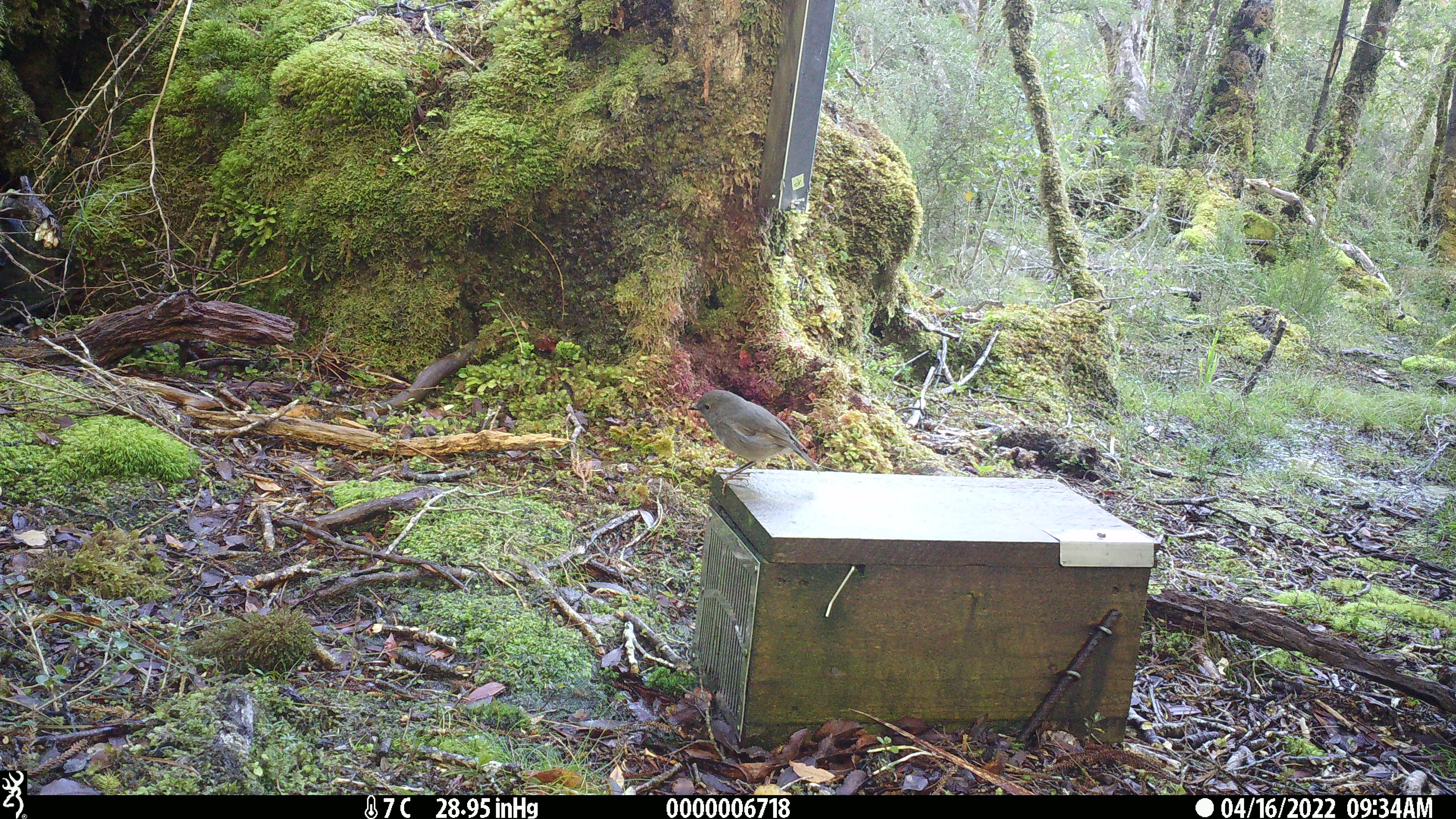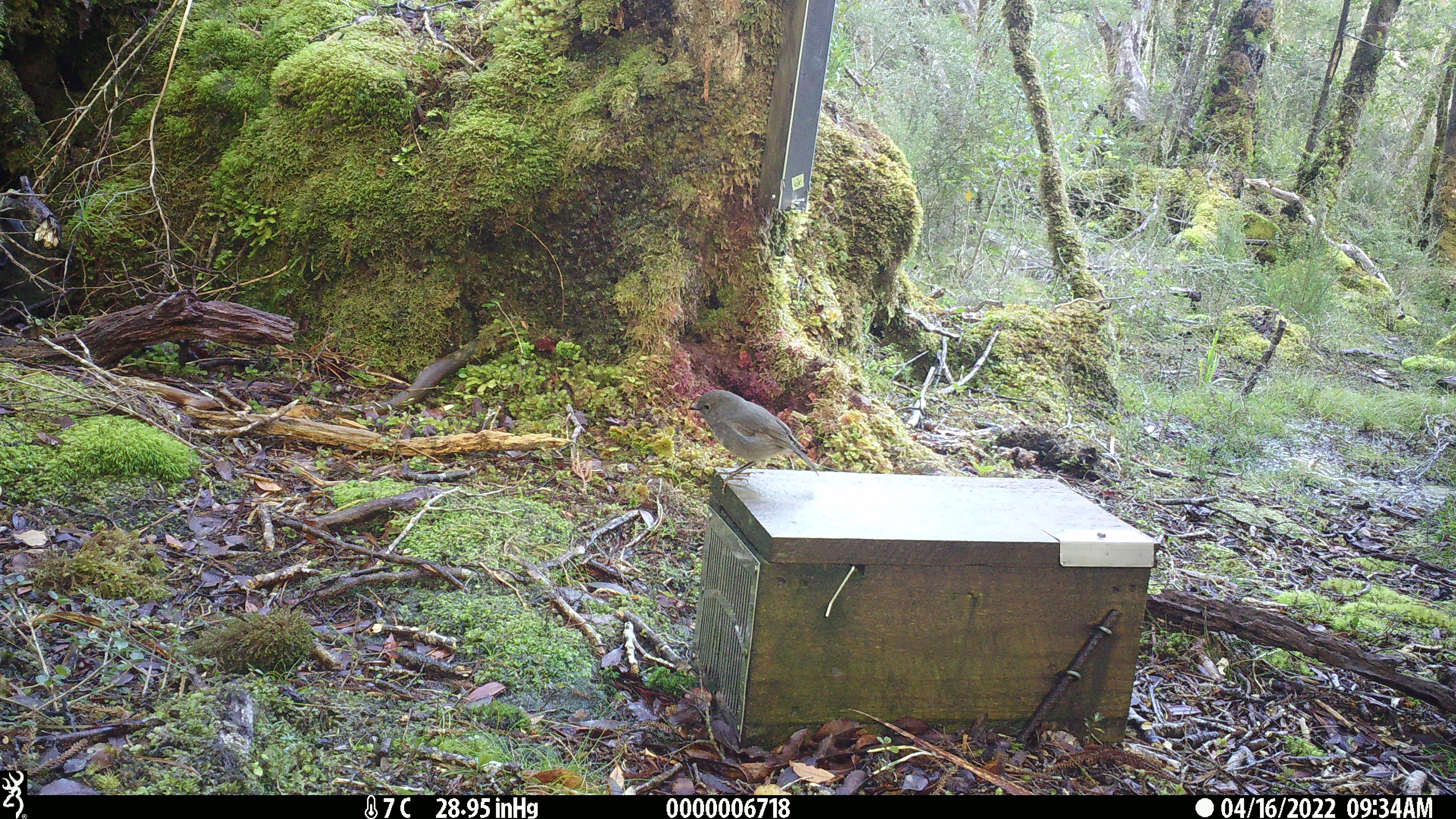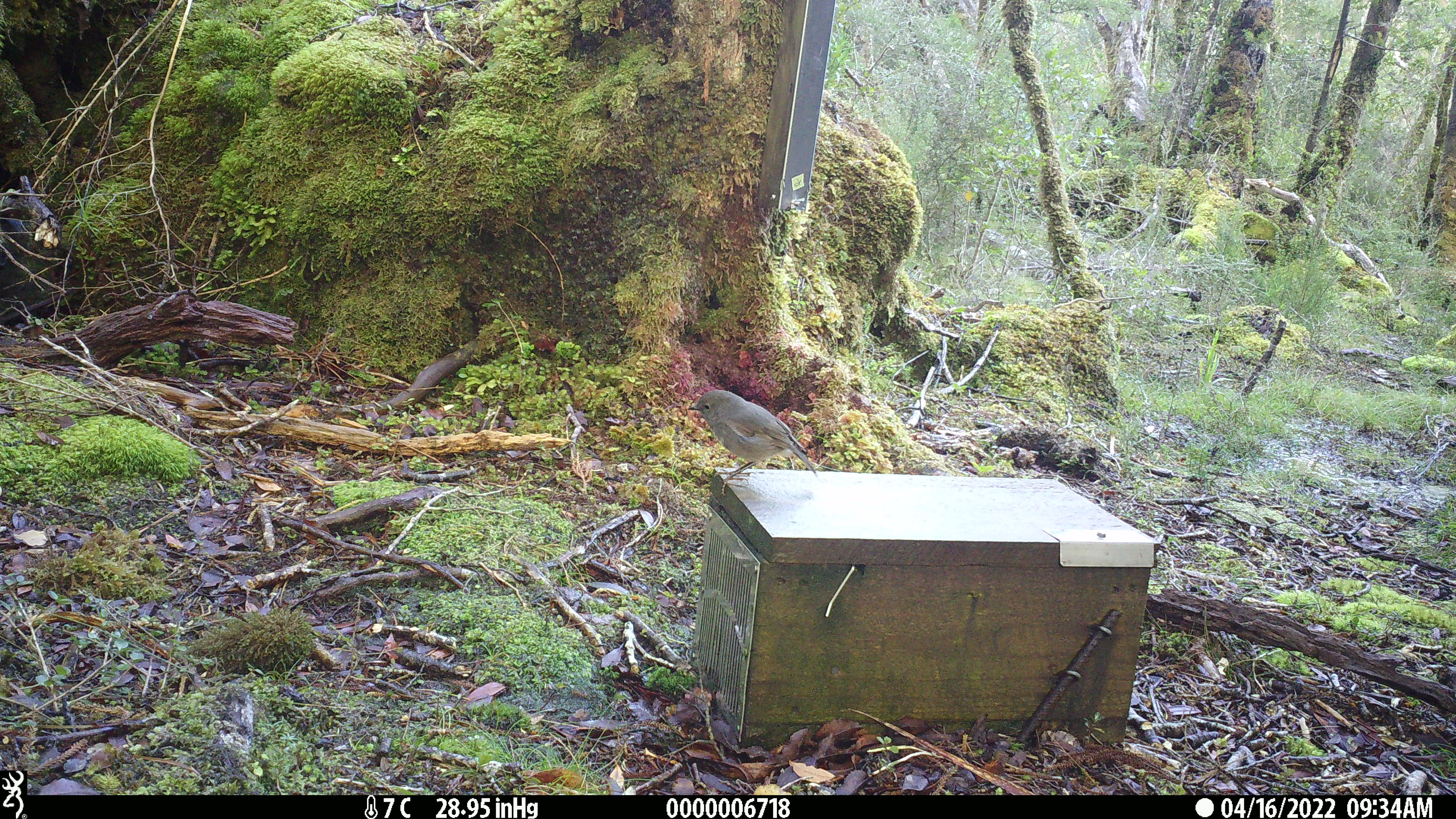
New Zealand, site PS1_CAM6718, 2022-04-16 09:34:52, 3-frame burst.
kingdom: Animalia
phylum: Chordata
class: Aves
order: Passeriformes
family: Petroicidae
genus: Petroica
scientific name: Petroica australis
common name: new zealand robin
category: robin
Robin (new zealand robin) (Petroica australis).